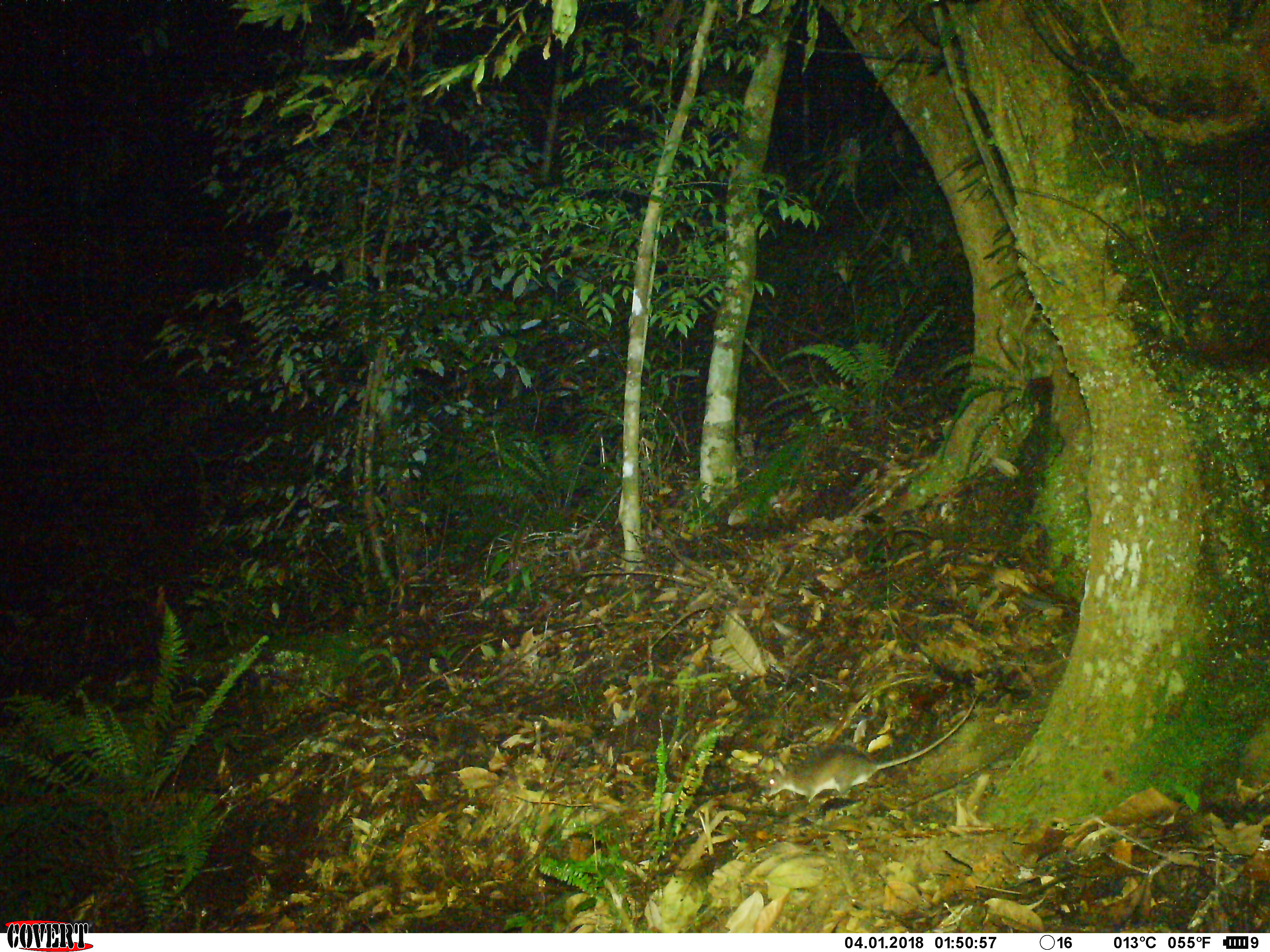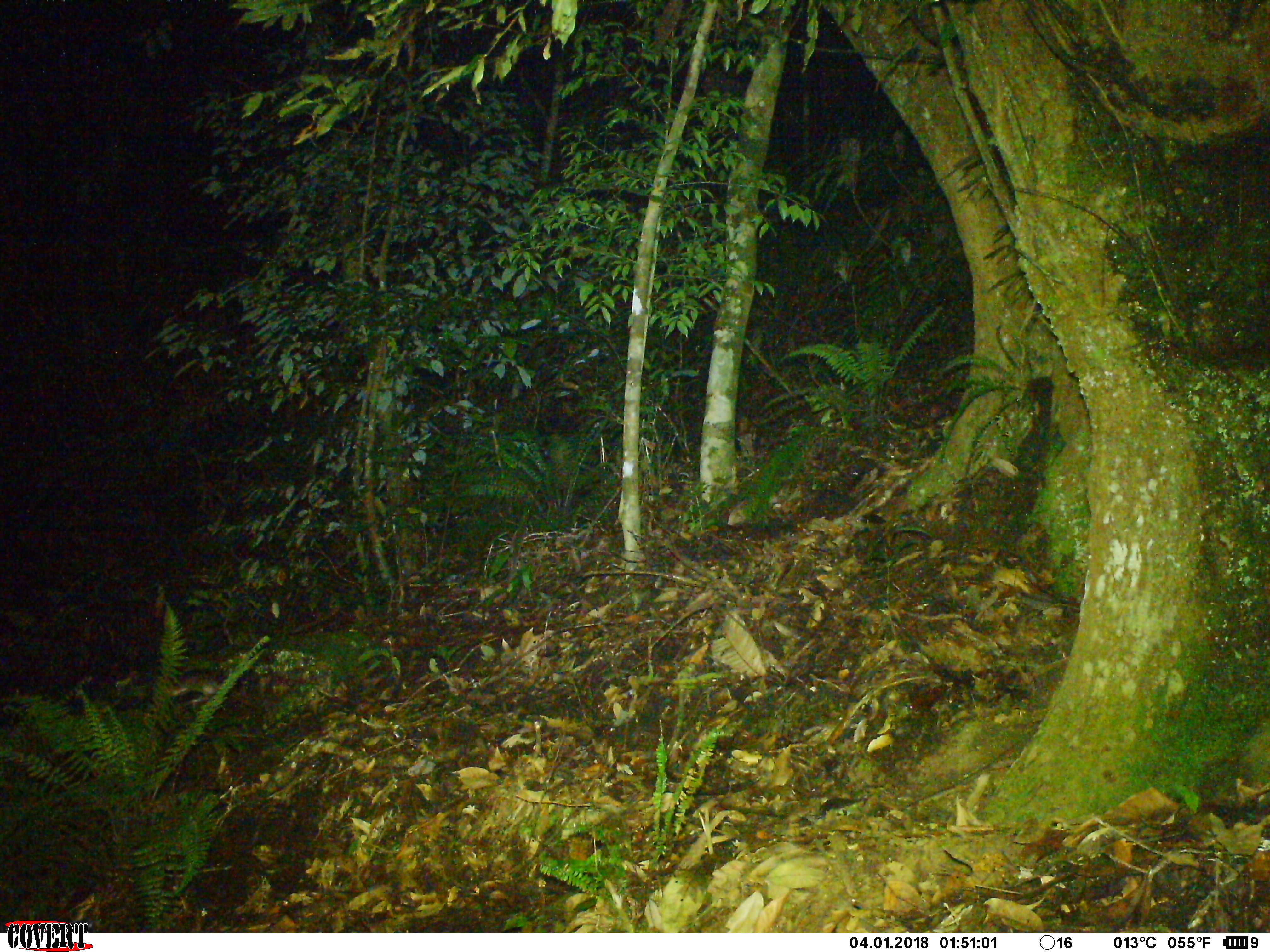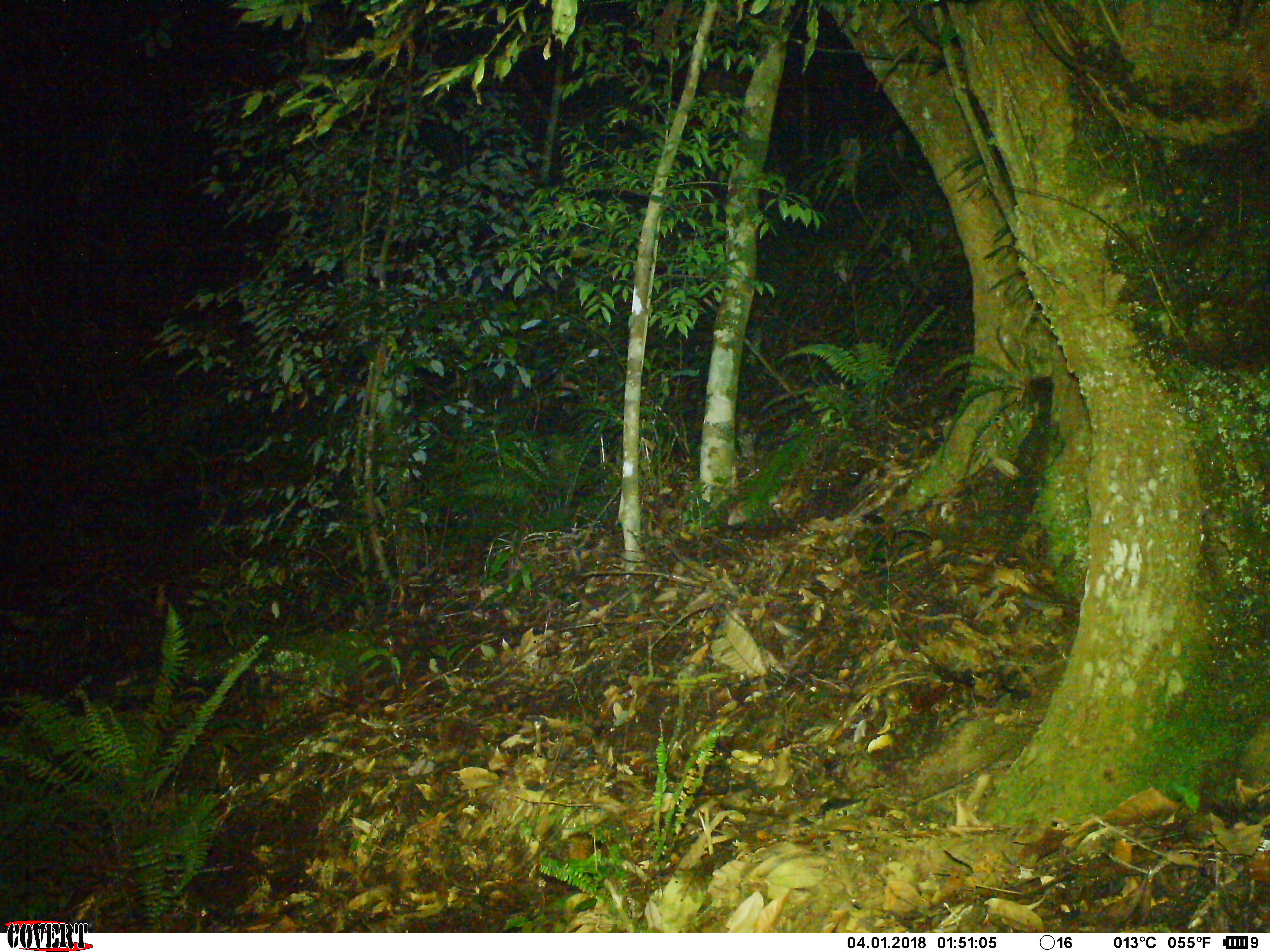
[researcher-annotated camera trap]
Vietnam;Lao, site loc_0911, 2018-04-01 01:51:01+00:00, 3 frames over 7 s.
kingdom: Animalia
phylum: Chordata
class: Mammalia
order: Rodentia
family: Muridae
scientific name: Muridae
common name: old-world mice and rats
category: unidentified murid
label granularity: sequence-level